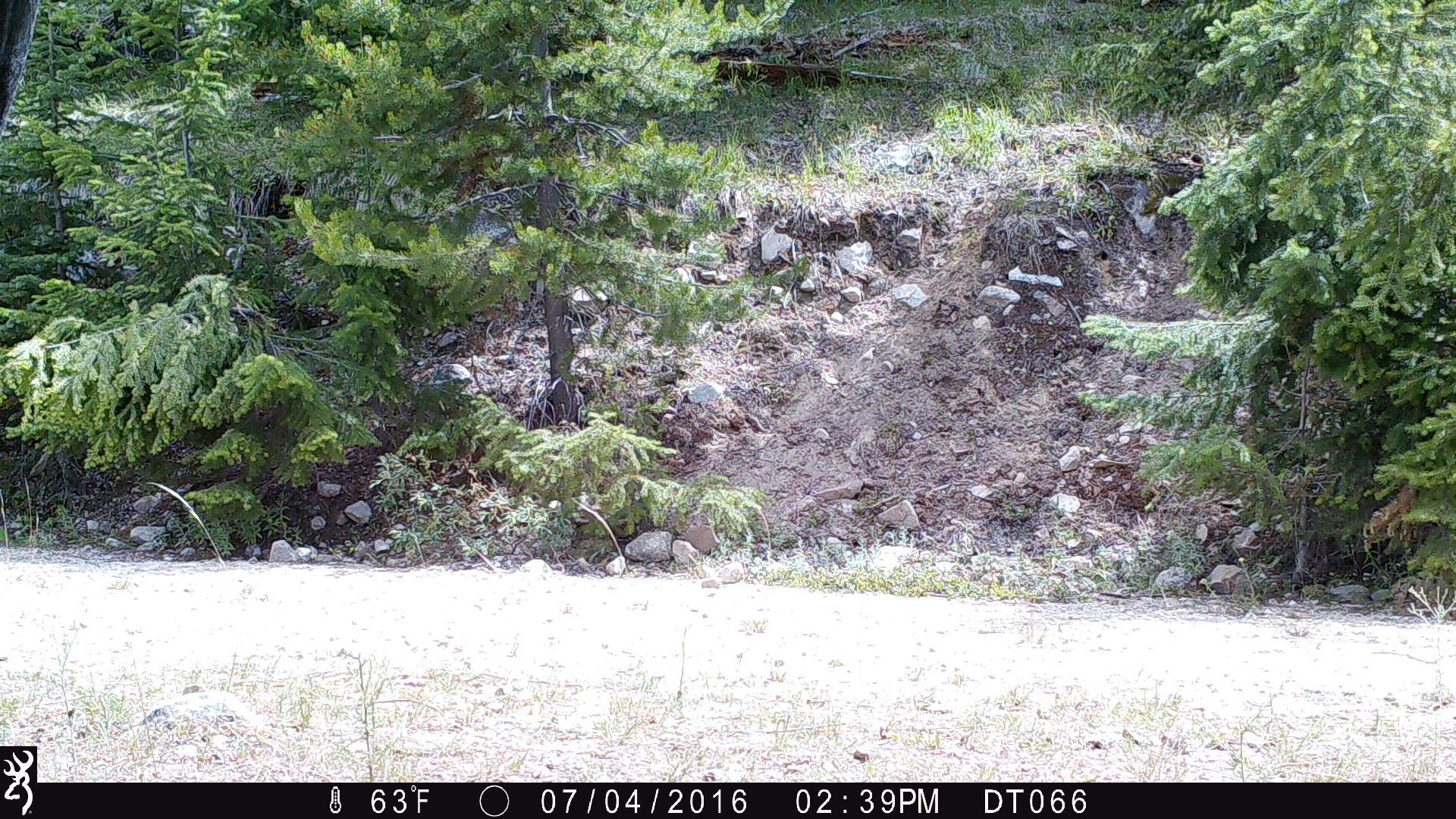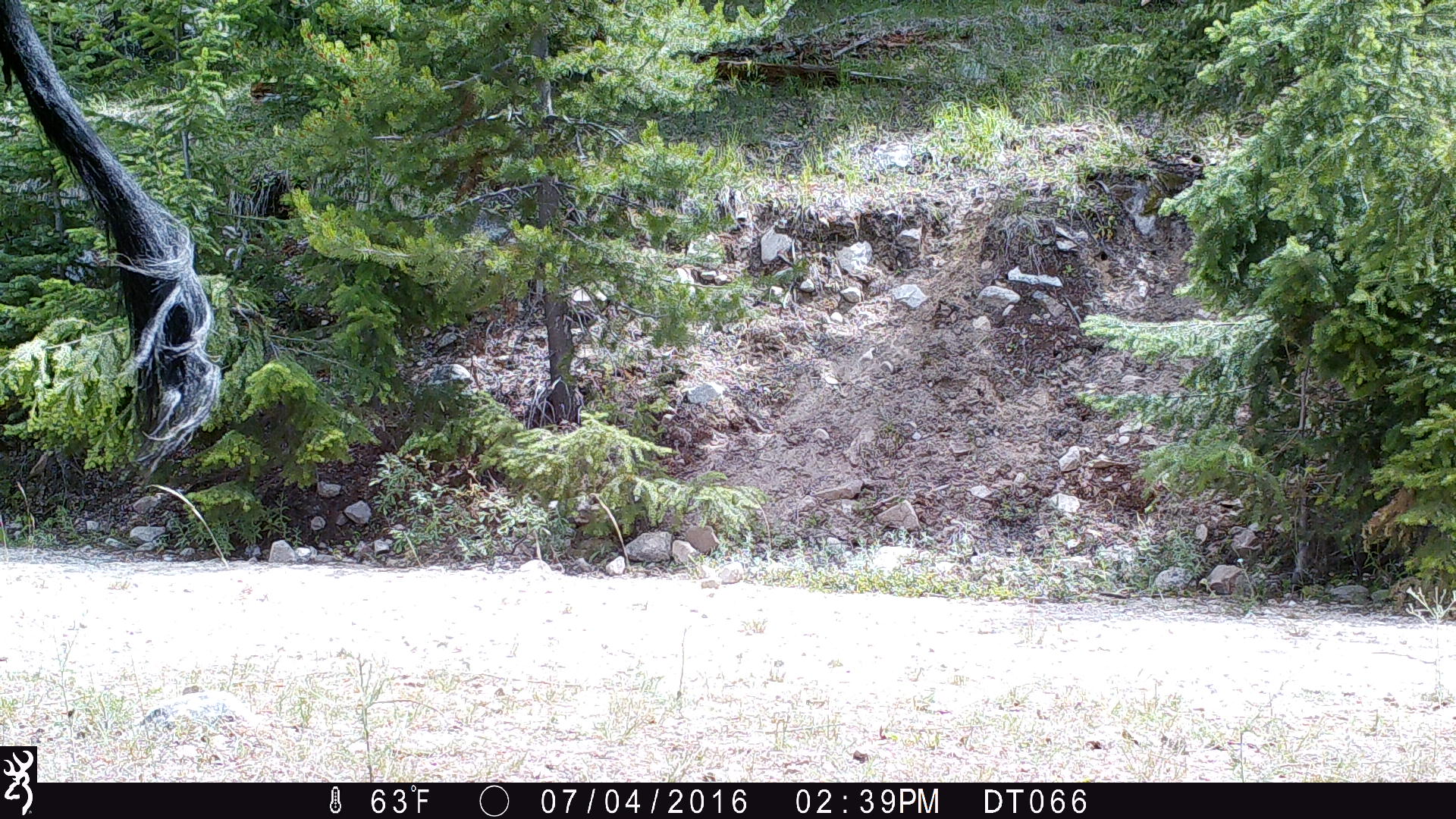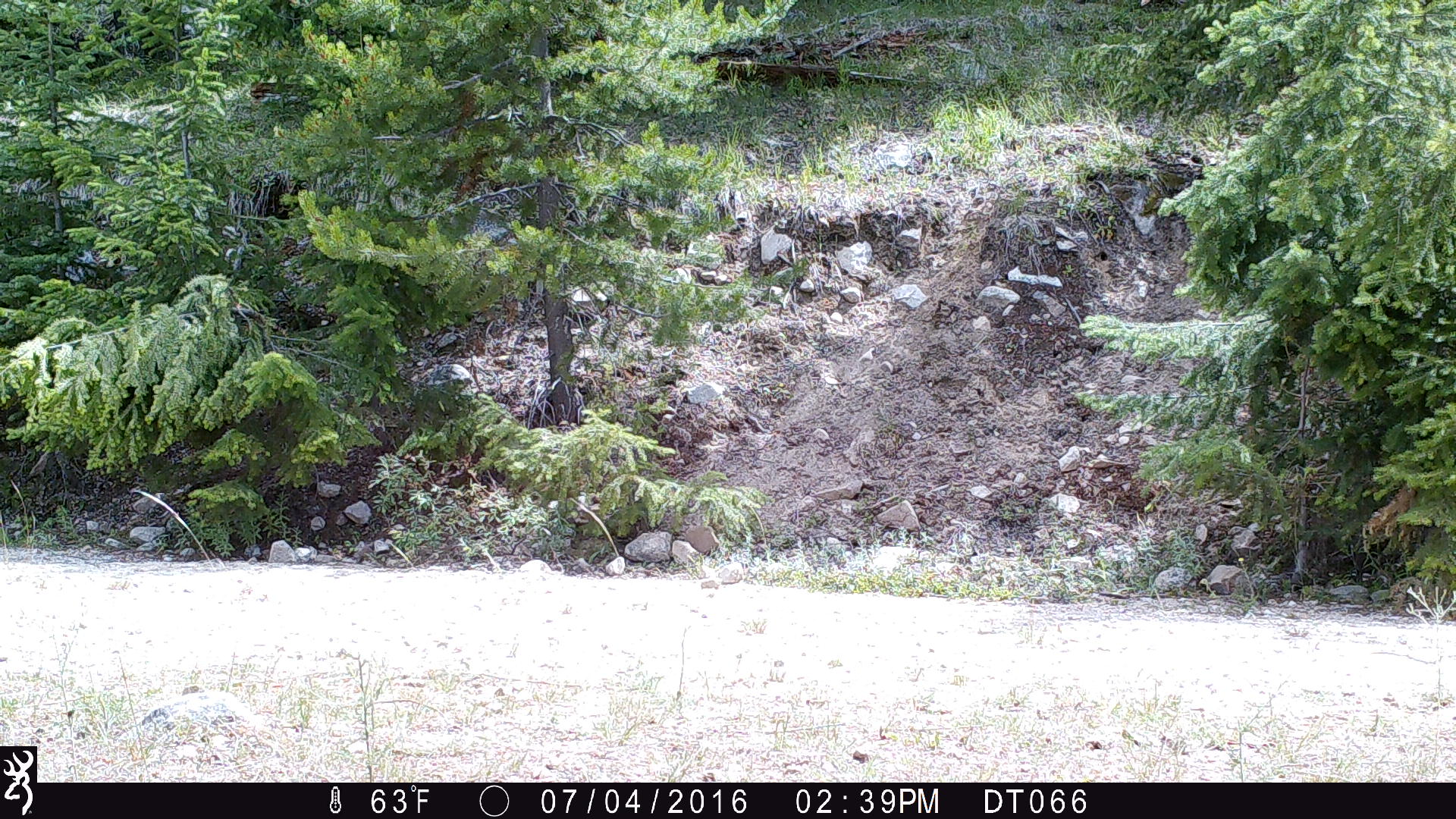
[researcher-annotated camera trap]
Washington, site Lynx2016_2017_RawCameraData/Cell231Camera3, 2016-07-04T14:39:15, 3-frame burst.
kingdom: Animalia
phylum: Chordata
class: Mammalia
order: Artiodactyla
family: Bovidae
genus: Bos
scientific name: Bos taurus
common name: domestic cattle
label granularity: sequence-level